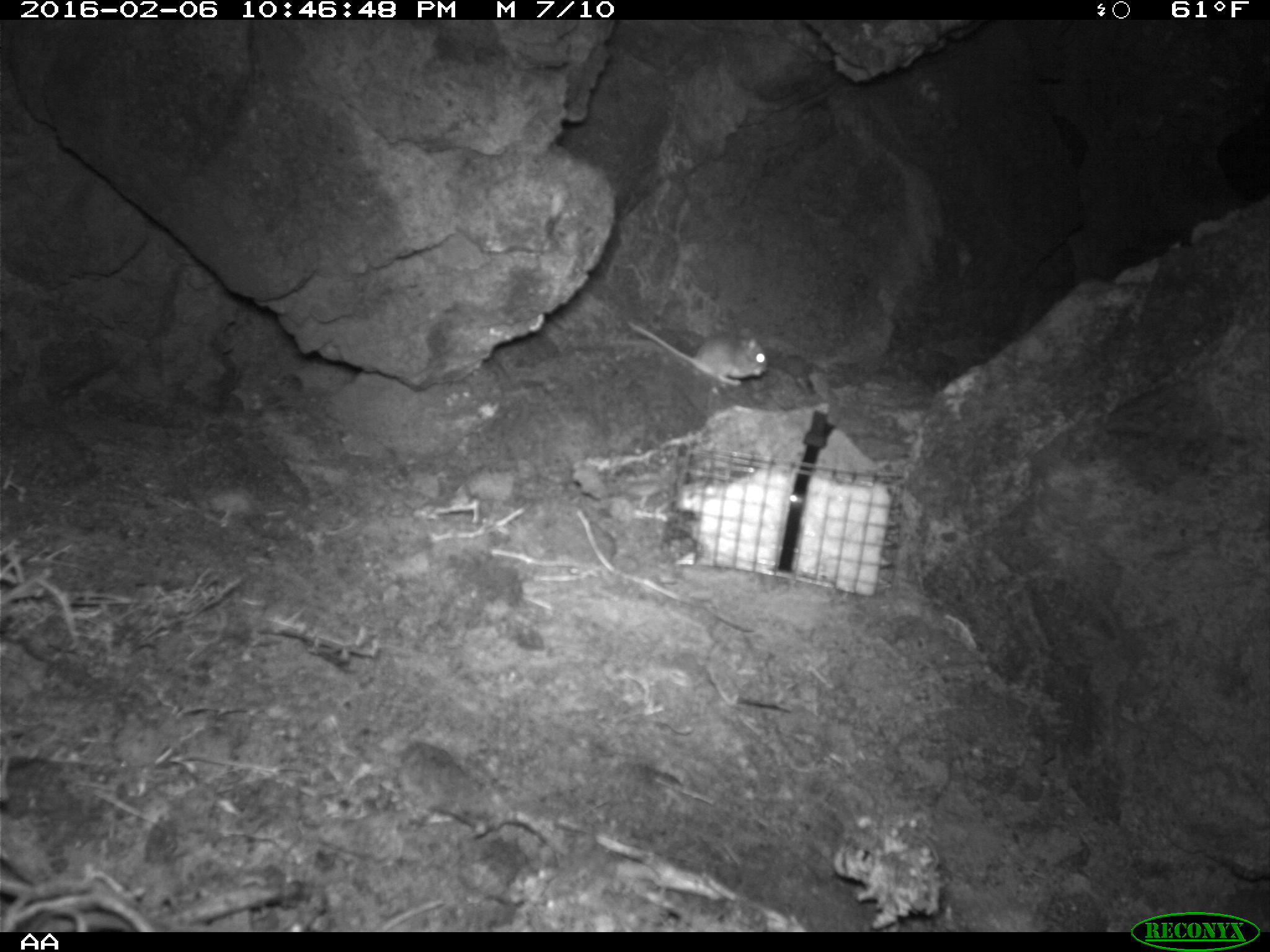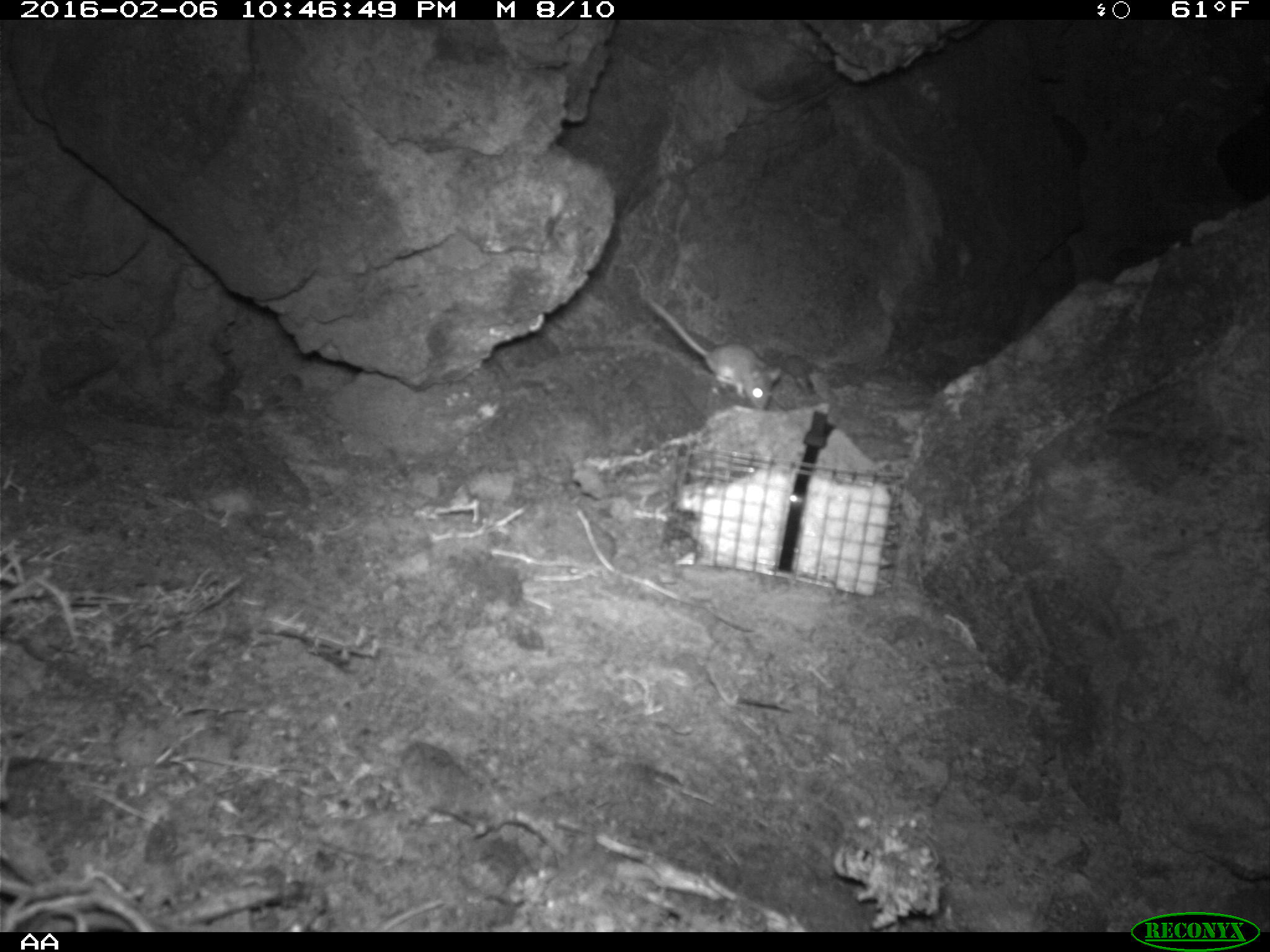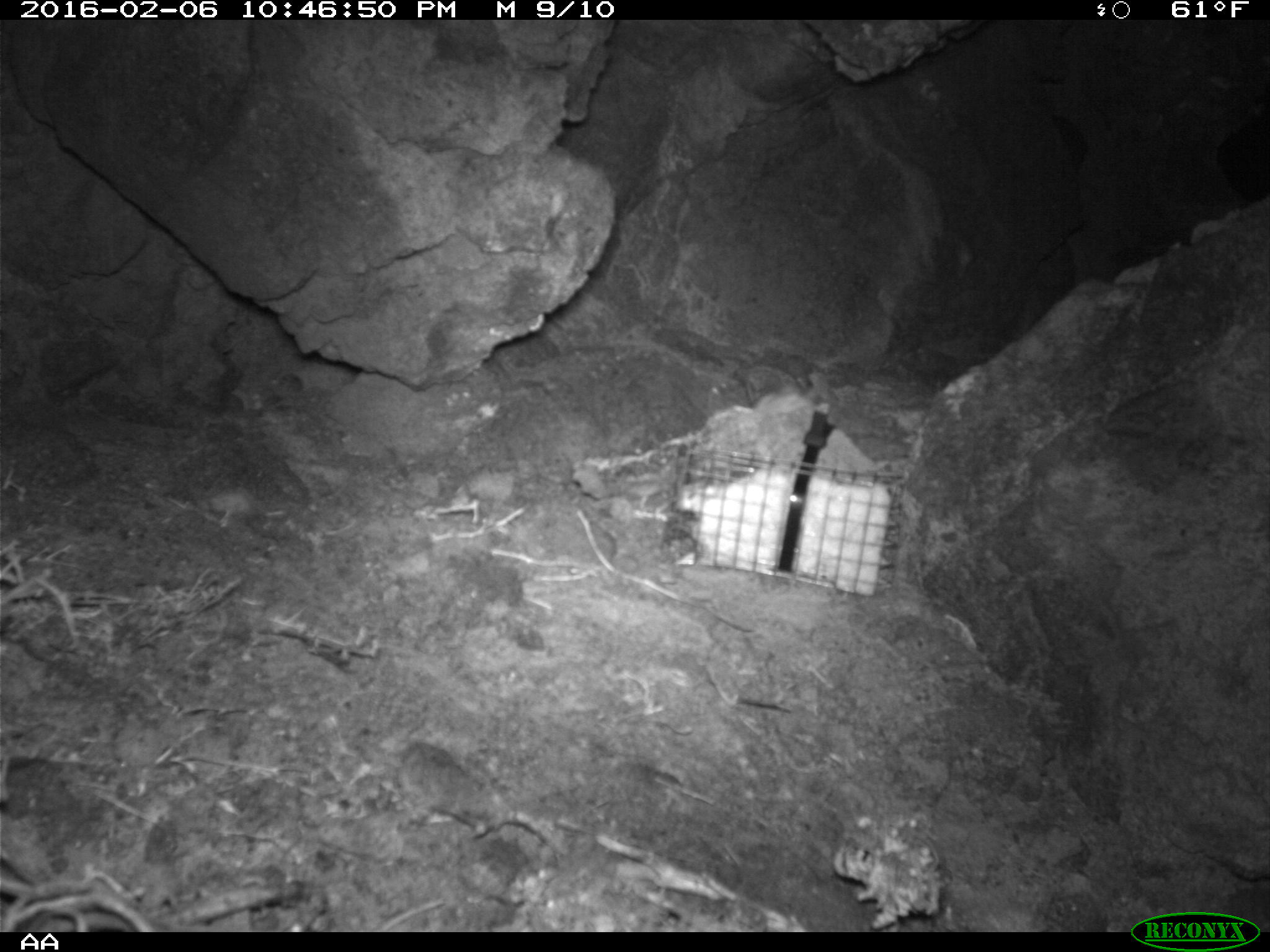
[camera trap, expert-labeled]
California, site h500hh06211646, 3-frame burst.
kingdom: Animalia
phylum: Chordata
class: Mammalia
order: Rodentia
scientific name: Rodentia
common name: rodent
Rodent (Rodentia).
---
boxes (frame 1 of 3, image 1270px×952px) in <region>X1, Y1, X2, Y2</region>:
rodent: <region>625, 318, 770, 387</region>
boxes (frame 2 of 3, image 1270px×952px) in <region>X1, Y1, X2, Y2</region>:
rodent: <region>649, 297, 783, 412</region>